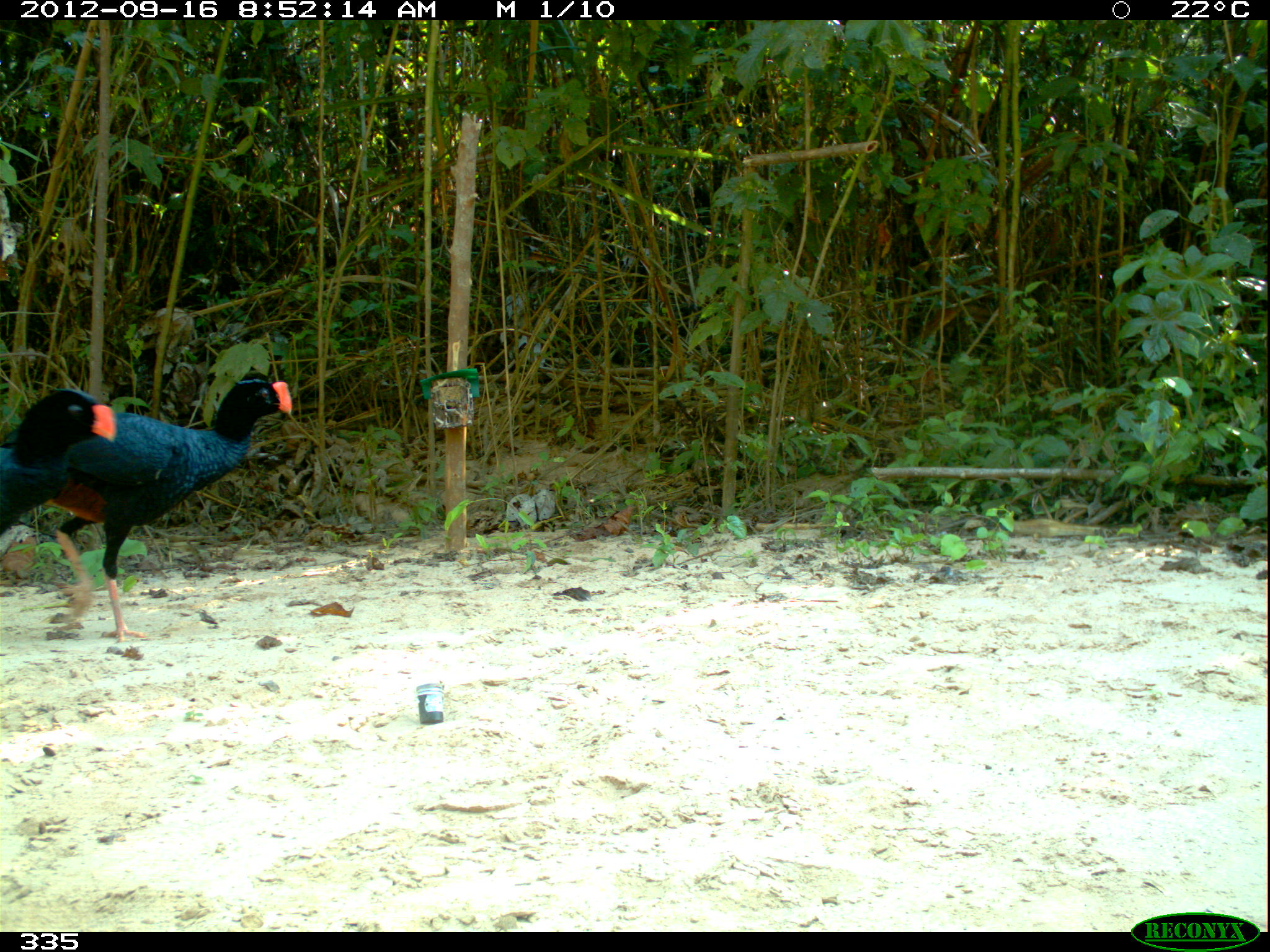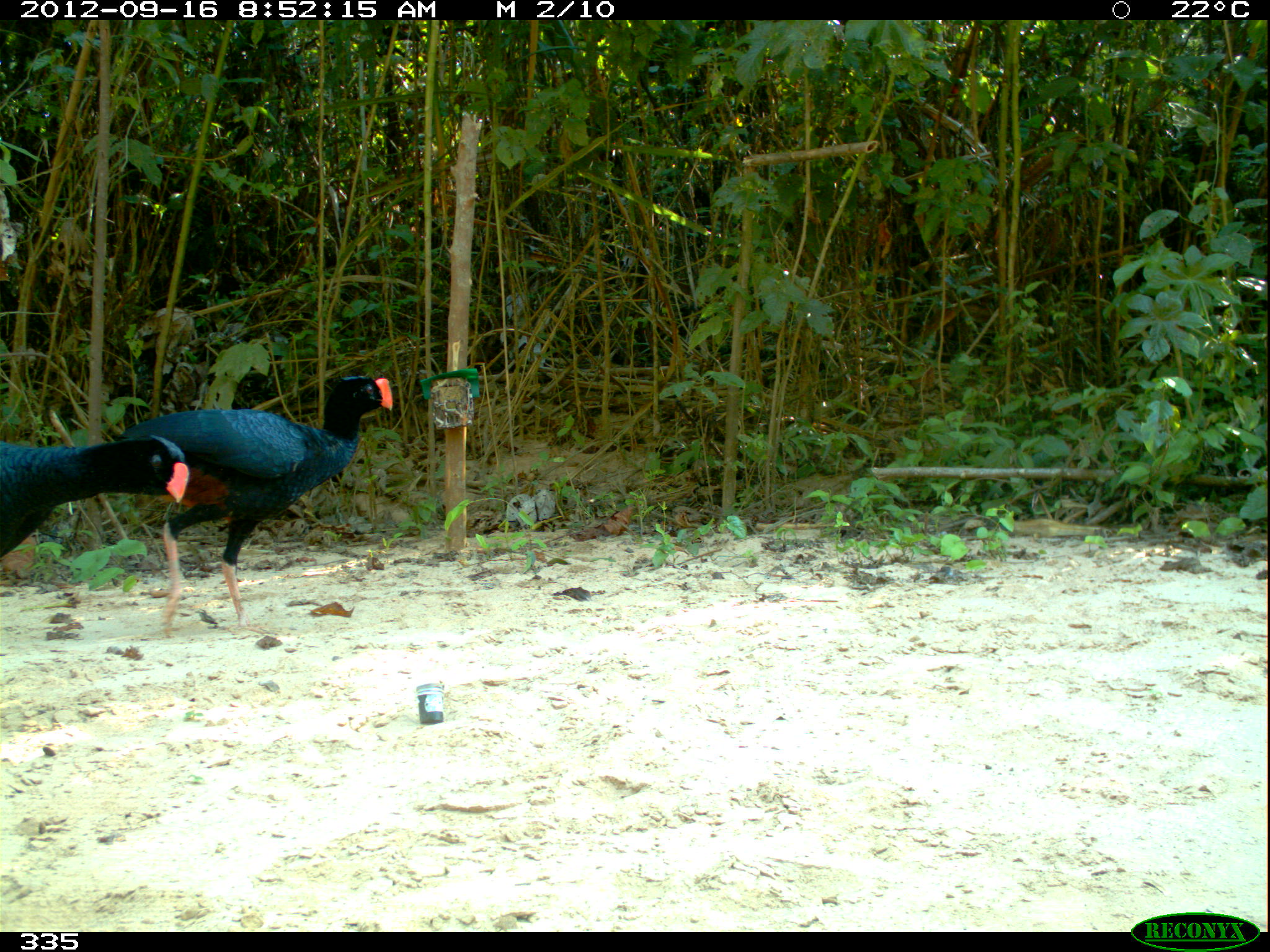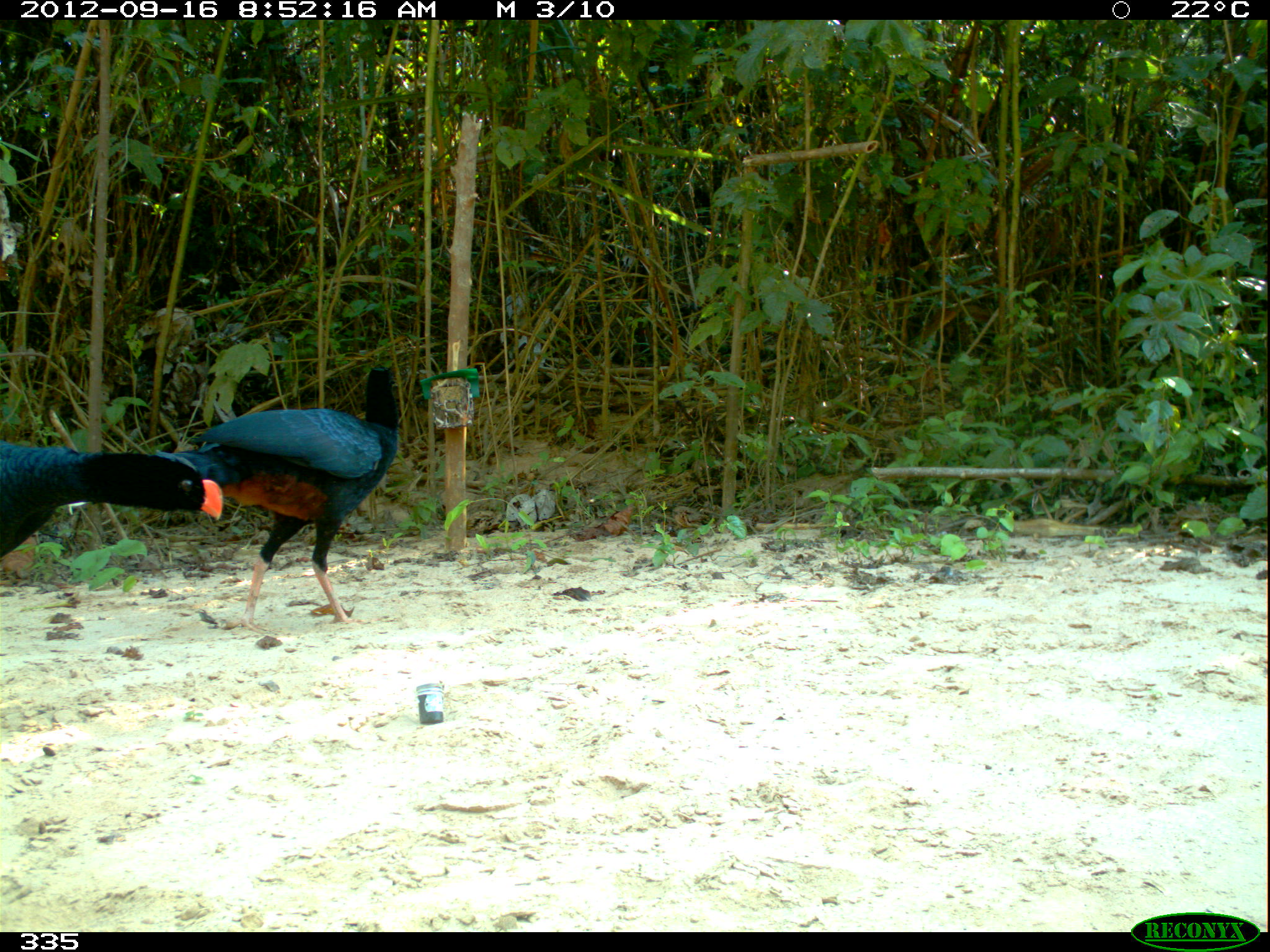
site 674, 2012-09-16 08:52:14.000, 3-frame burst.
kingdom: Animalia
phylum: Chordata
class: Aves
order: Galliformes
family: Cracidae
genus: Mitu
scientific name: Mitu tuberosum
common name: razor-billed curassow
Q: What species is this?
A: Mitu tuberosum (razor-billed curassow).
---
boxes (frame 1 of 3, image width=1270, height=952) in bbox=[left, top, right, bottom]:
mitu tuberosum: bbox=[0, 377, 293, 643]; bbox=[0, 387, 117, 535]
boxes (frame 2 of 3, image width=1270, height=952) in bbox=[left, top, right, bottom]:
mitu tuberosum: bbox=[112, 373, 393, 636]; bbox=[0, 434, 190, 559]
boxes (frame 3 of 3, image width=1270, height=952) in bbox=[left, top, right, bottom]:
mitu tuberosum: bbox=[174, 365, 399, 633]; bbox=[0, 442, 223, 559]